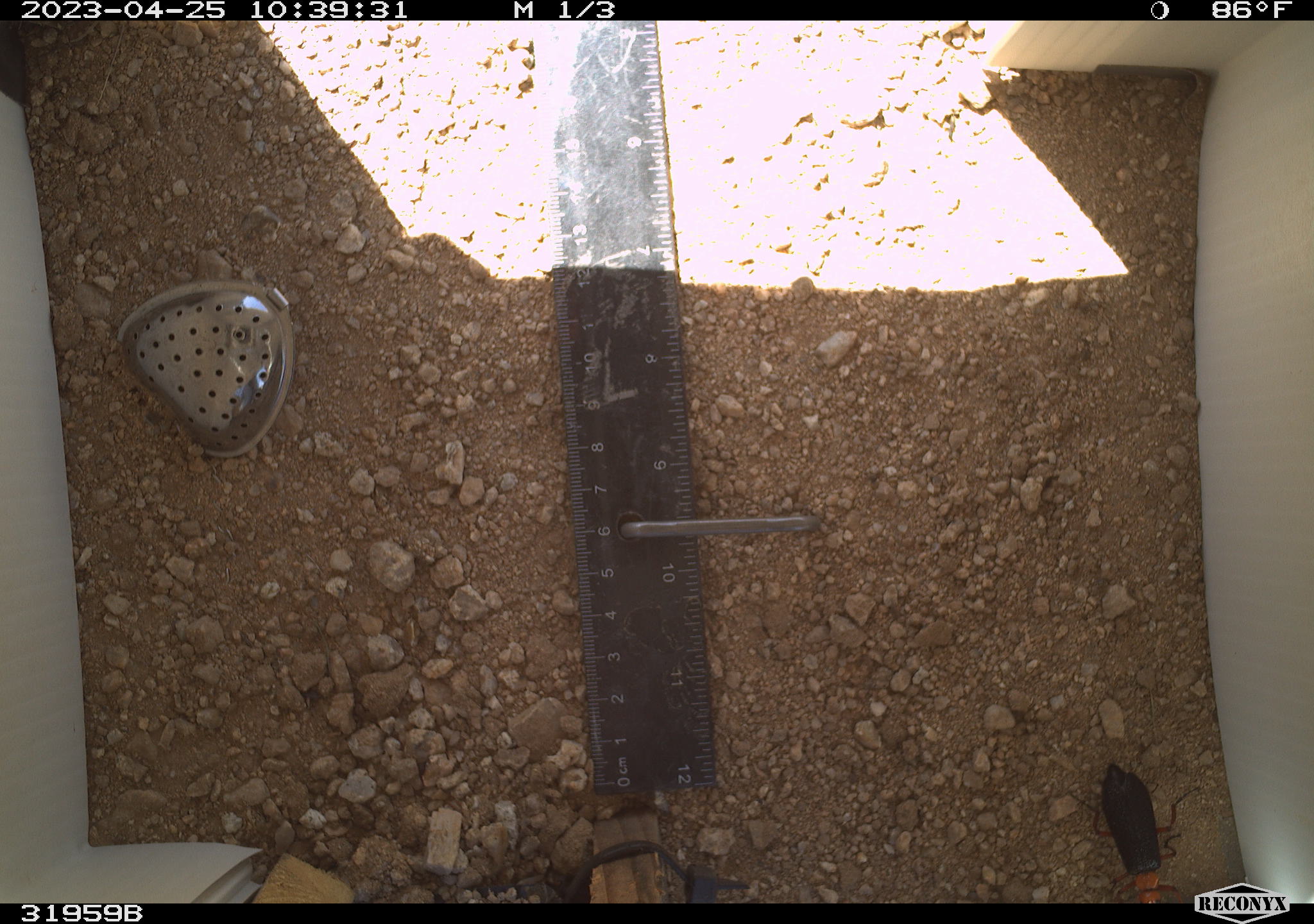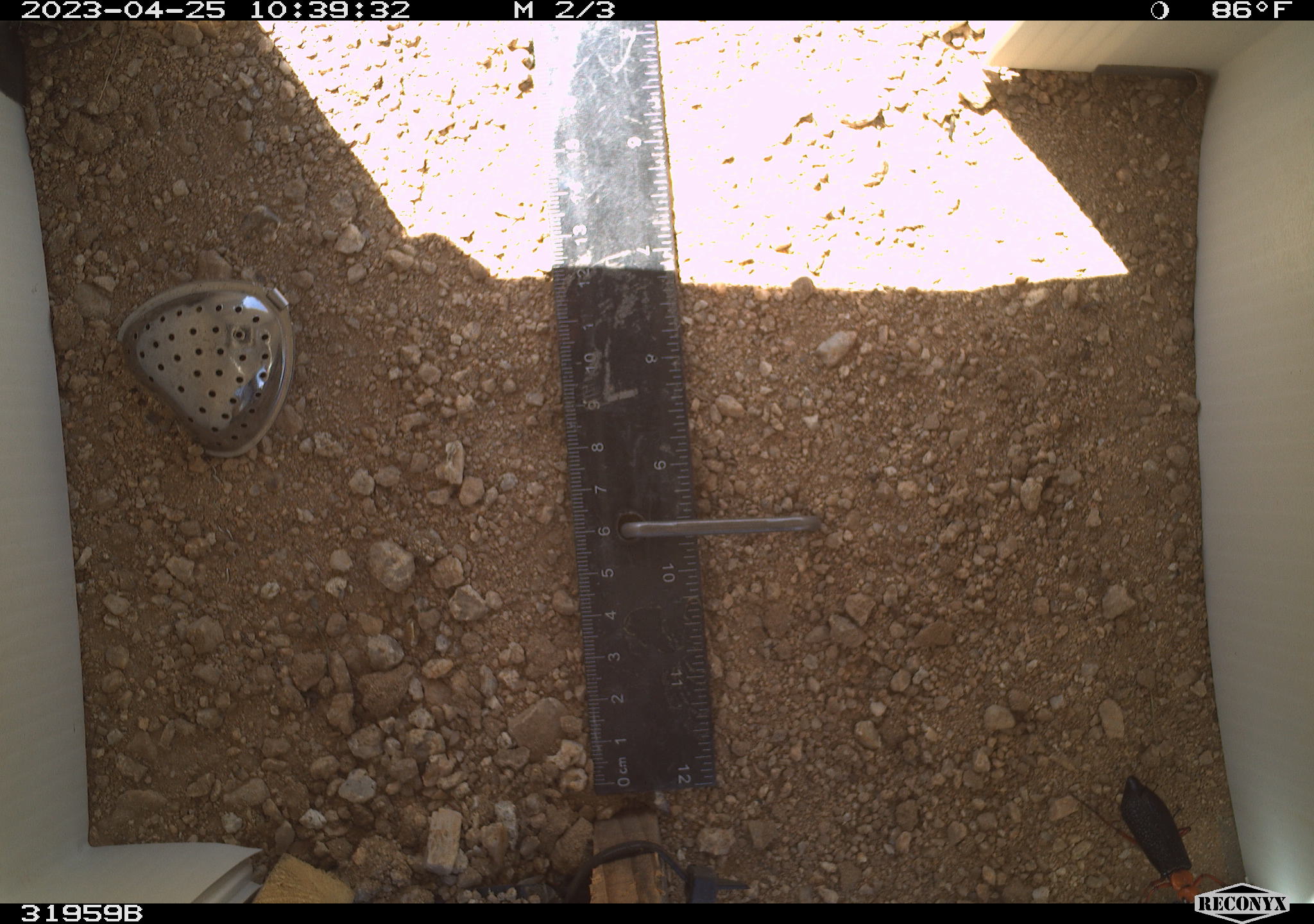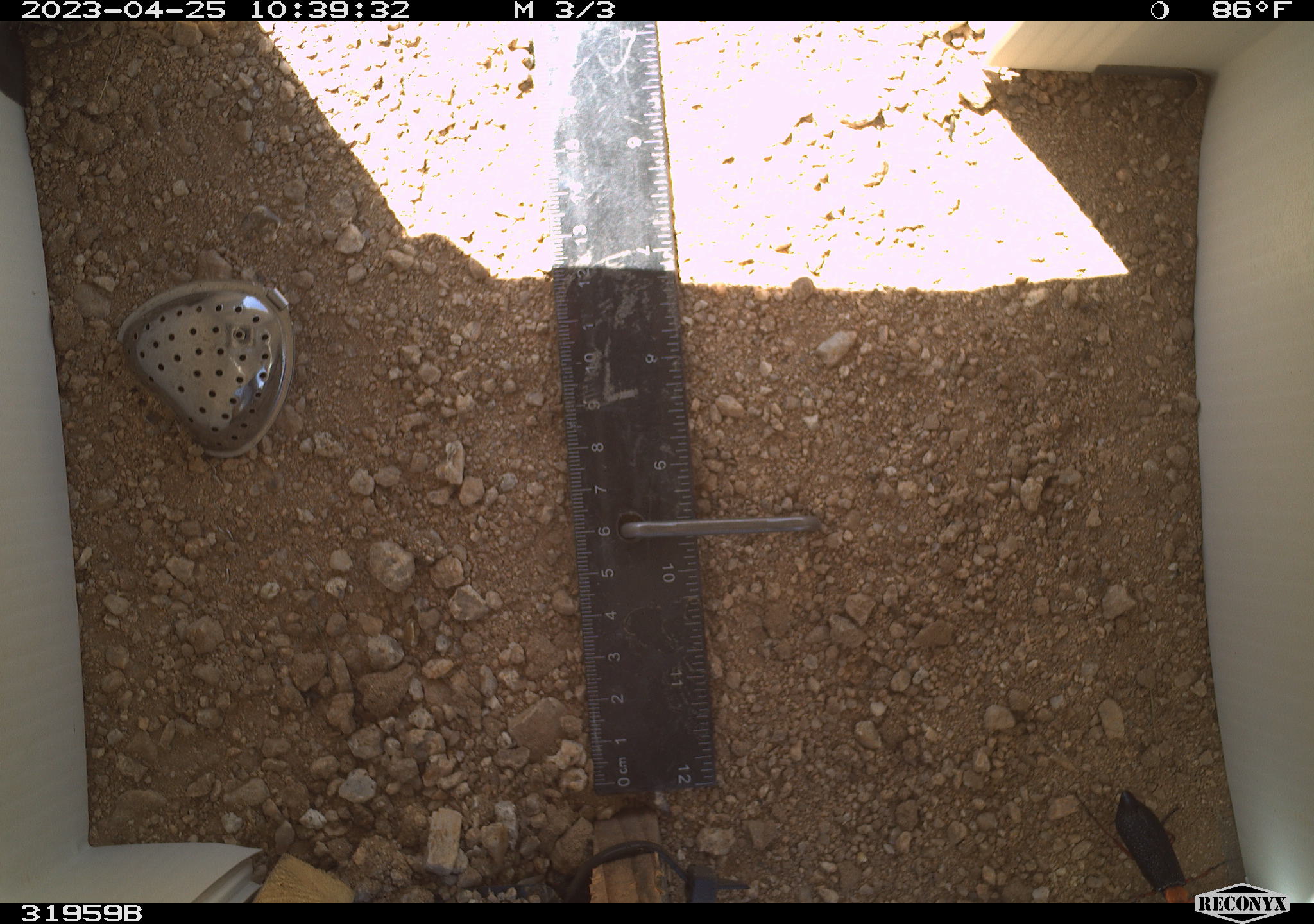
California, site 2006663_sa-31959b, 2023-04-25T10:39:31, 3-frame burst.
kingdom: Animalia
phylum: Arthropoda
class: Insecta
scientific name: Insecta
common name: insect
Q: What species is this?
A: Insect (Insecta).